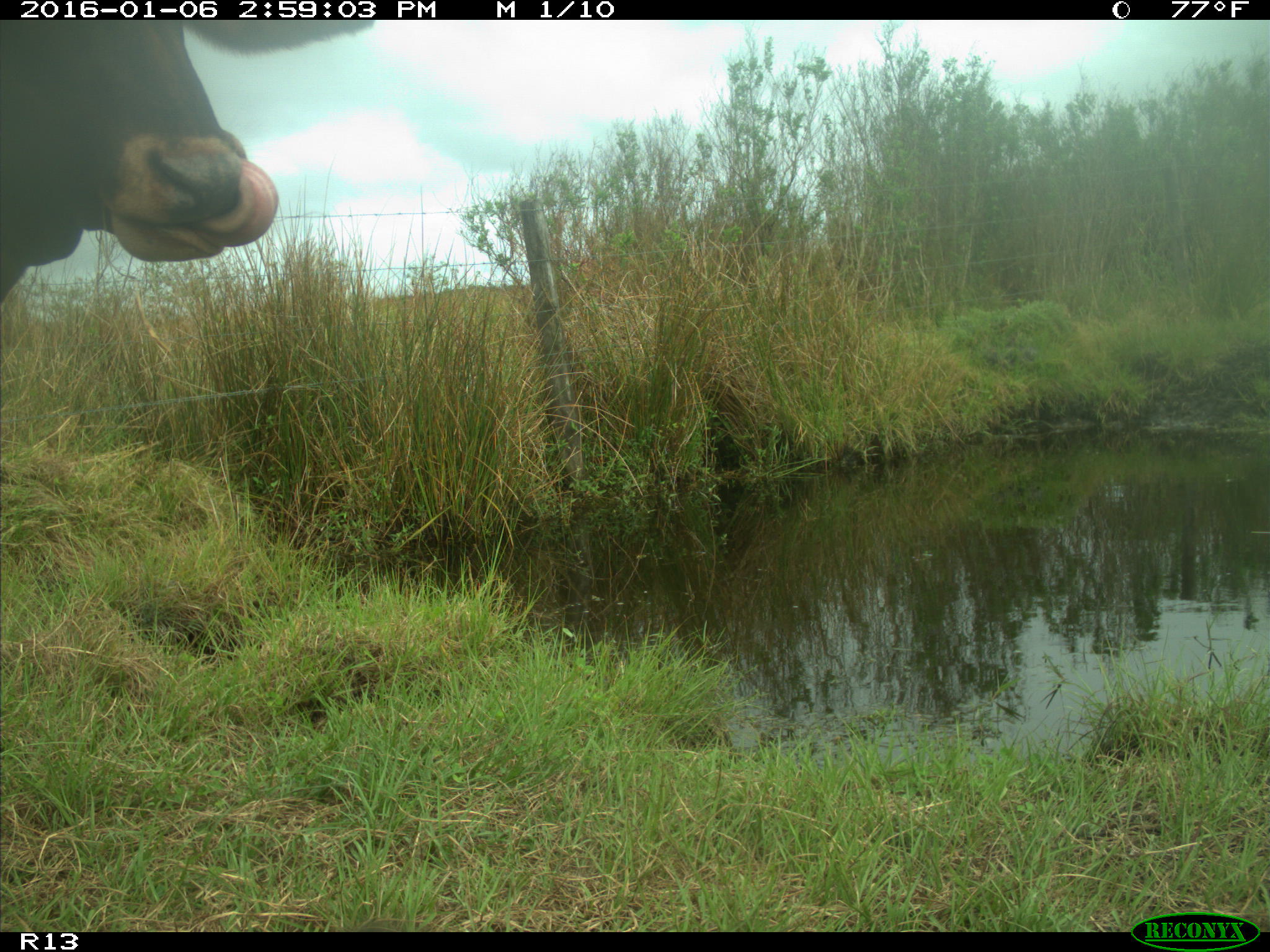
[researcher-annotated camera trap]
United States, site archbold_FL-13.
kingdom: Animalia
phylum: Chordata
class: Mammalia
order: Artiodactyla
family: Bovidae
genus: Bos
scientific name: Bos taurus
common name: domestic cow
Bos taurus (domestic cow).